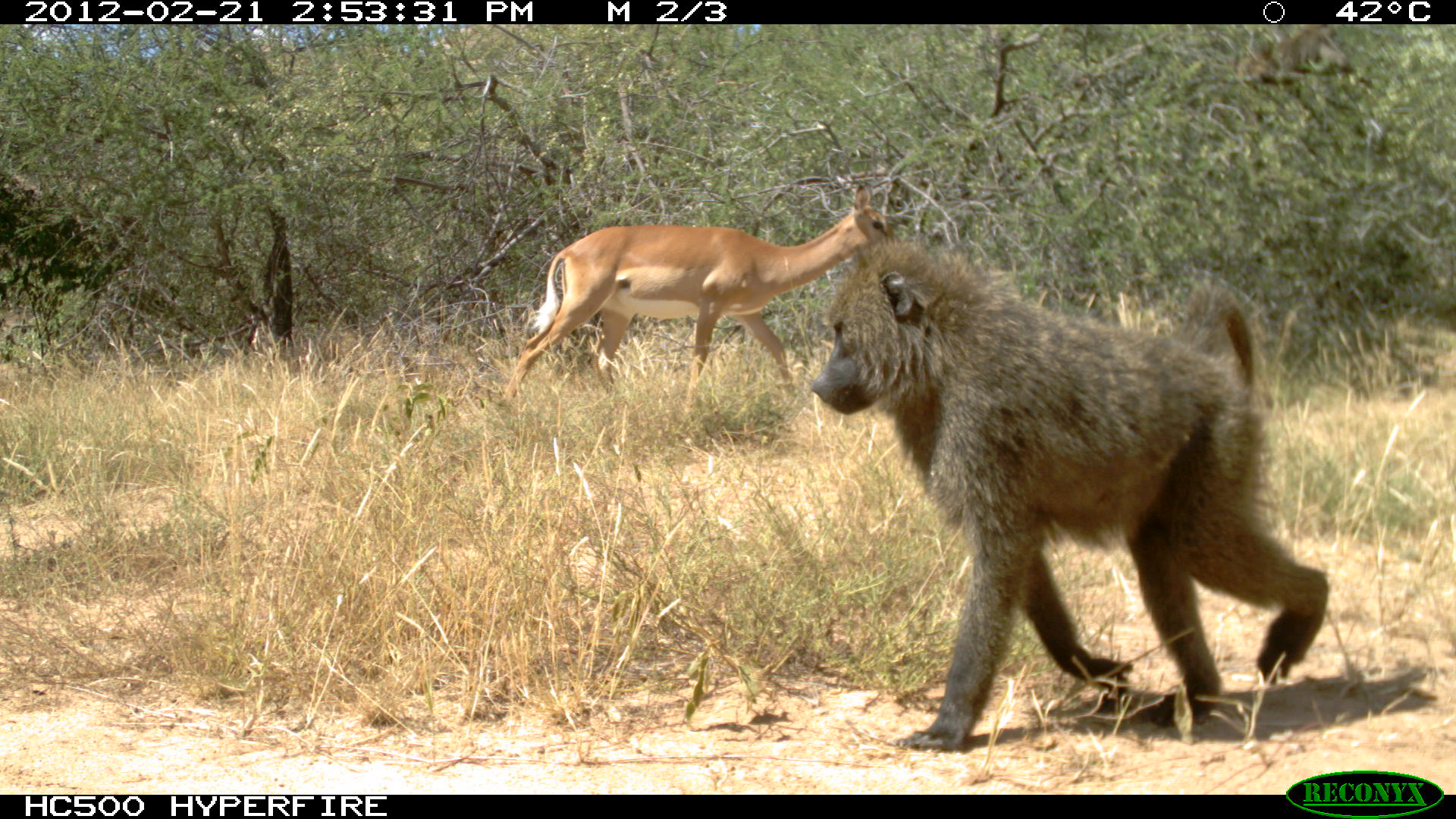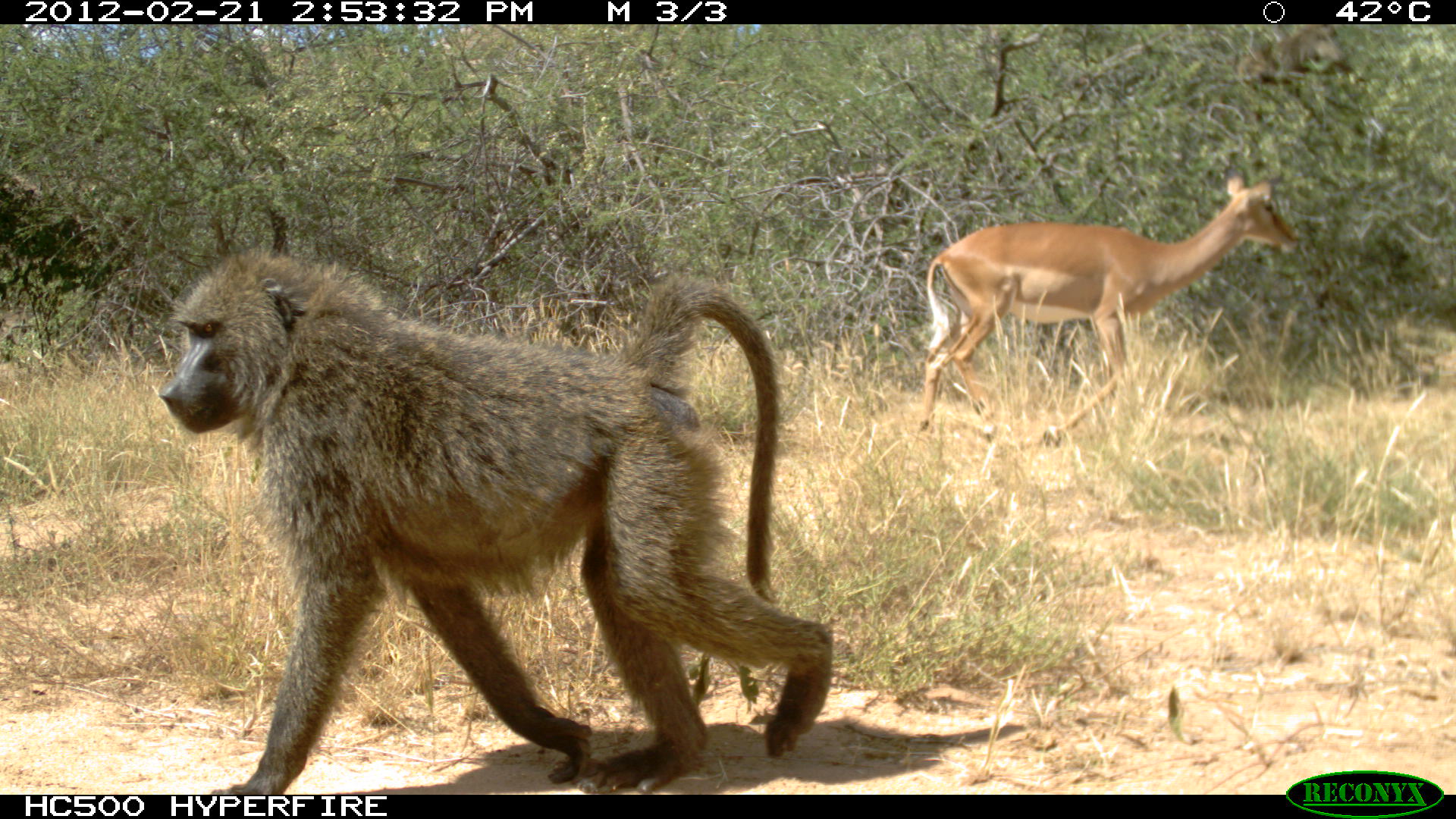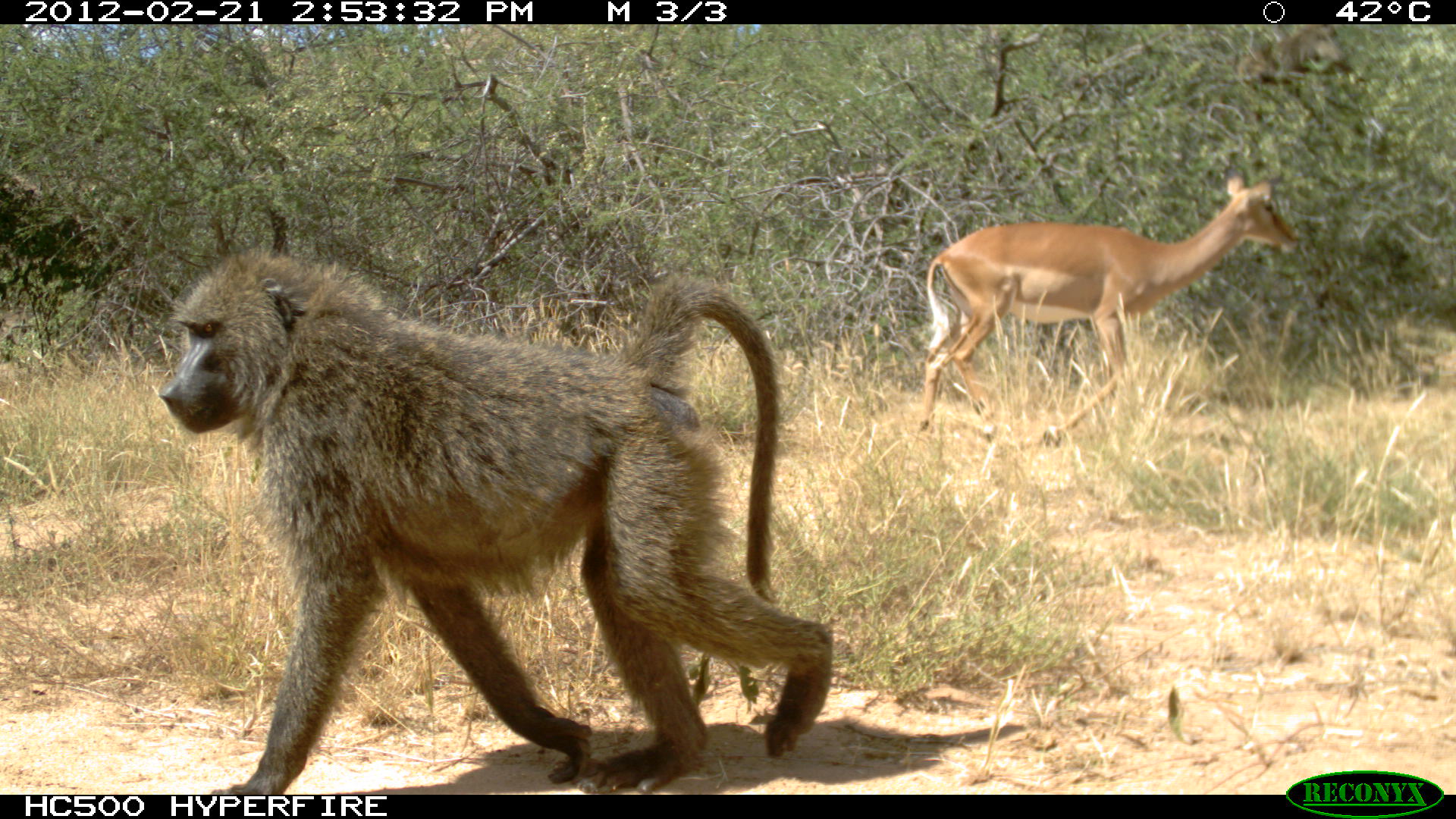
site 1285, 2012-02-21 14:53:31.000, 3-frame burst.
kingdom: Animalia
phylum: Chordata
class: Mammalia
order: Artiodactyla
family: Bovidae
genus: Aepyceros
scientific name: Aepyceros melampus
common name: impala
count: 1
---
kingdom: Animalia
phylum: Chordata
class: Mammalia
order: Primates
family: Cercopithecidae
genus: Papio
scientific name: Papio anubis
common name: olive baboon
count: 2